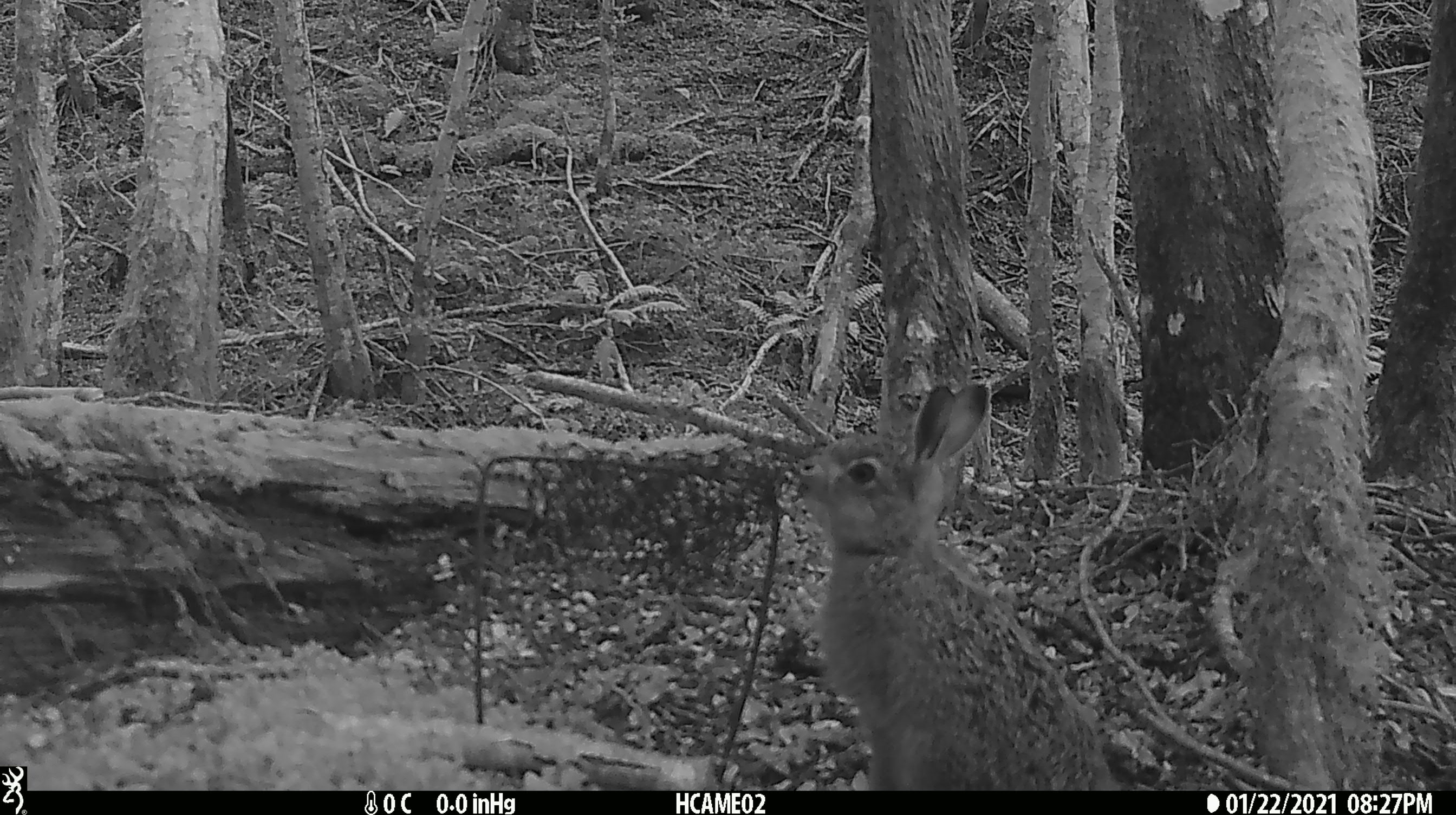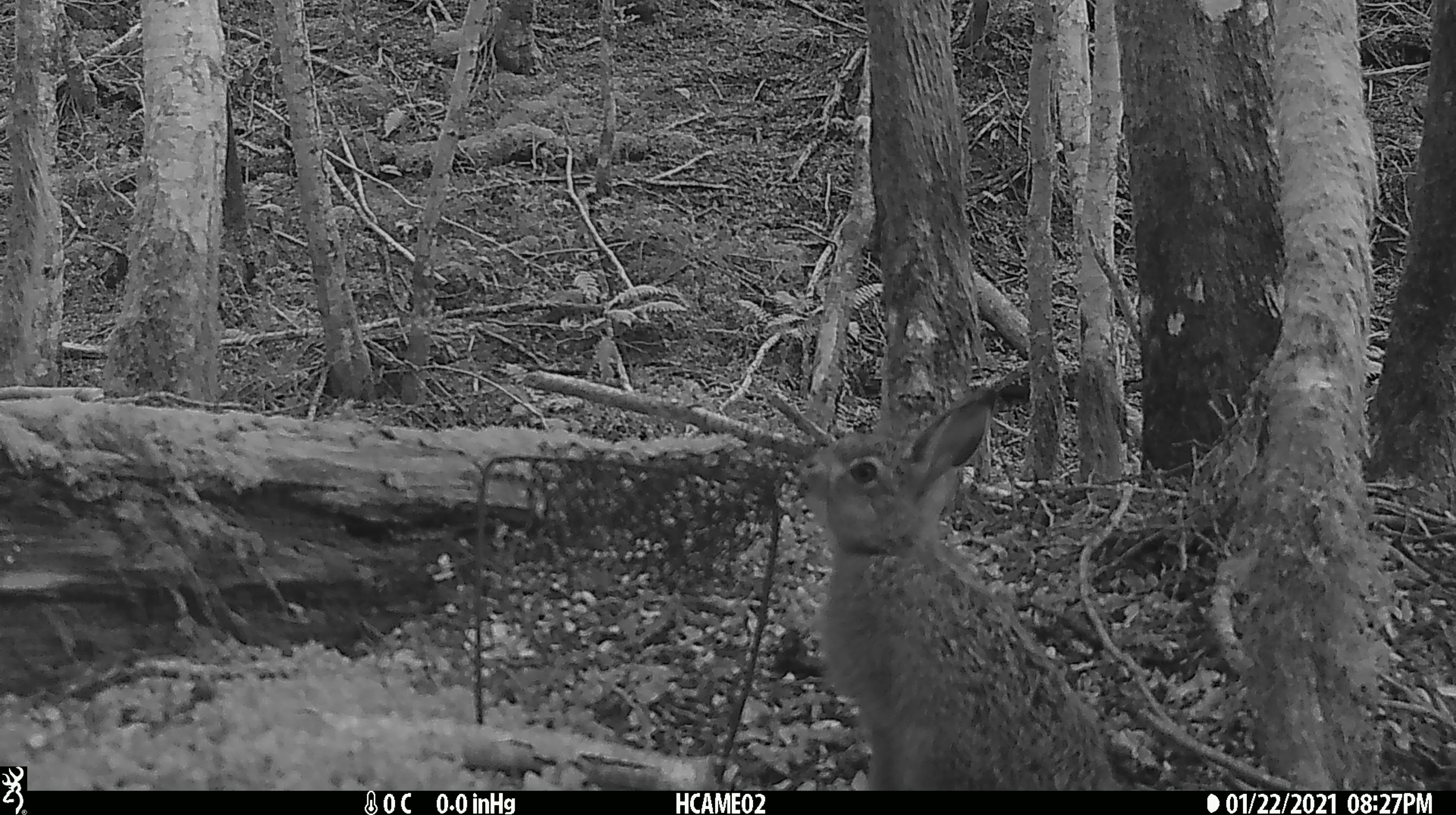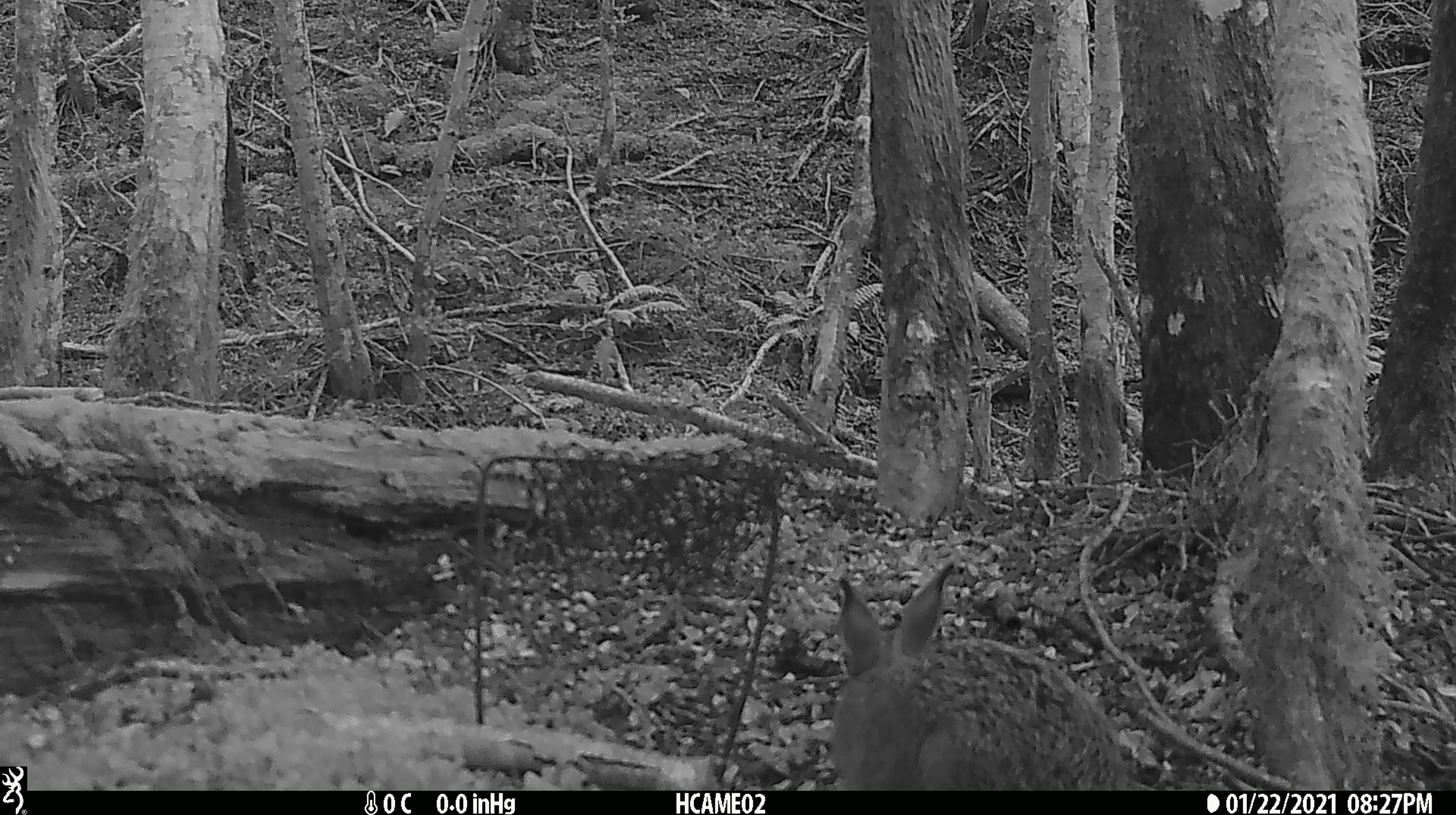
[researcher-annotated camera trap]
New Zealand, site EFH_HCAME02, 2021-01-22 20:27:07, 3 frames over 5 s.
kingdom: Animalia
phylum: Chordata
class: Mammalia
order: Lagomorpha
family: Leporidae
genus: Oryctolagus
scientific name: Oryctolagus cuniculus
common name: european rabbit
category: rabbit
Rabbit (european rabbit) (Oryctolagus cuniculus).